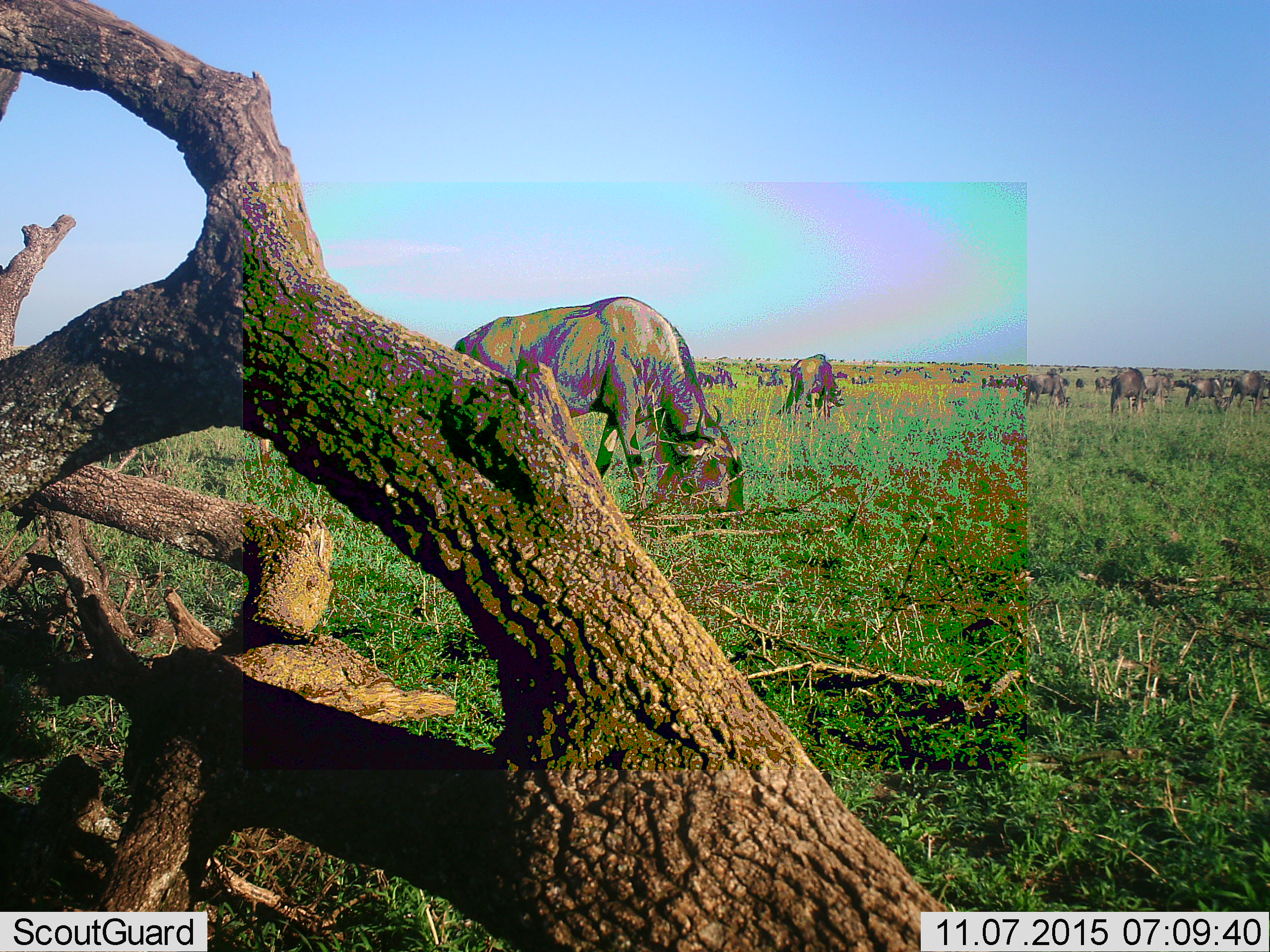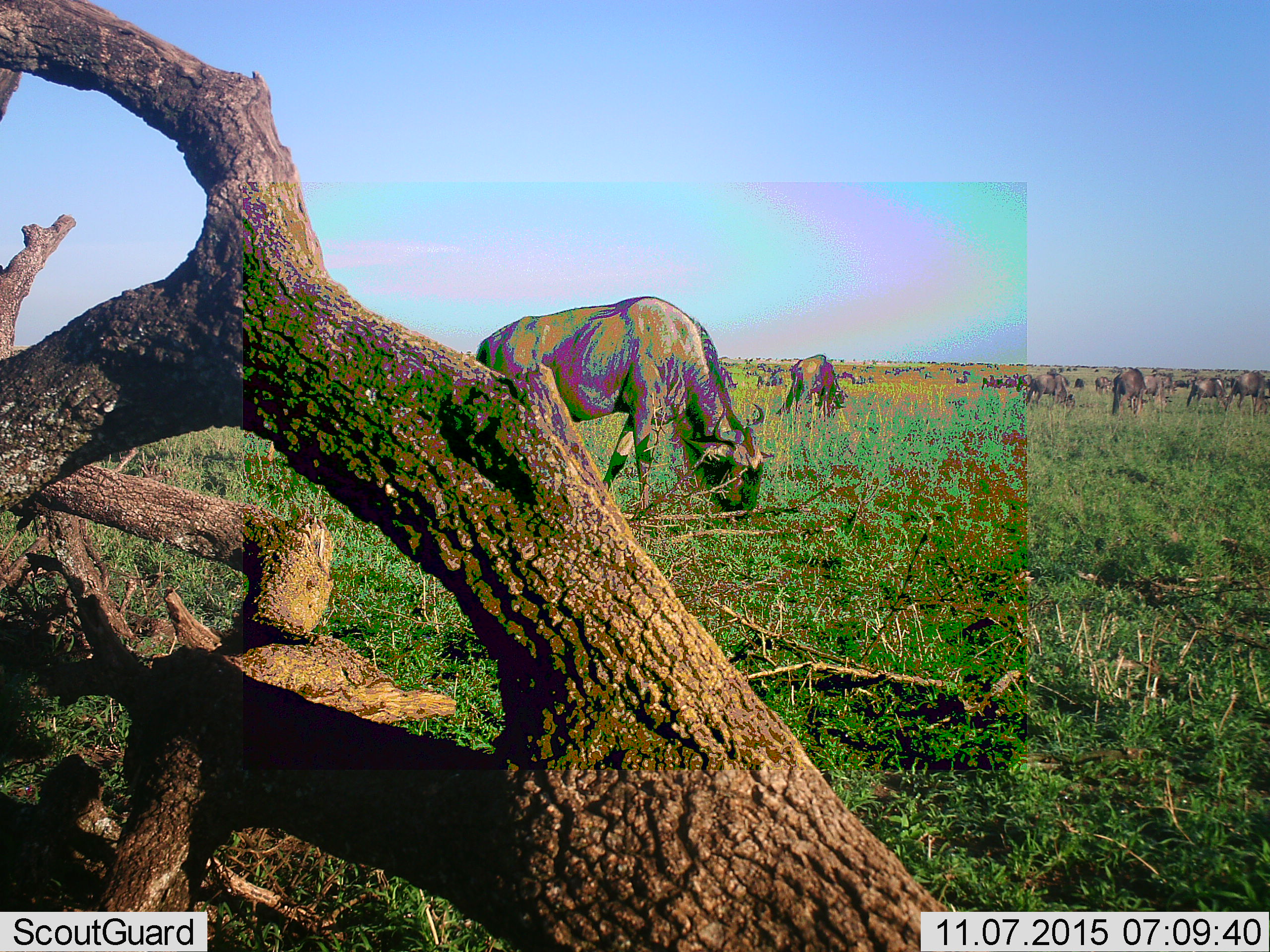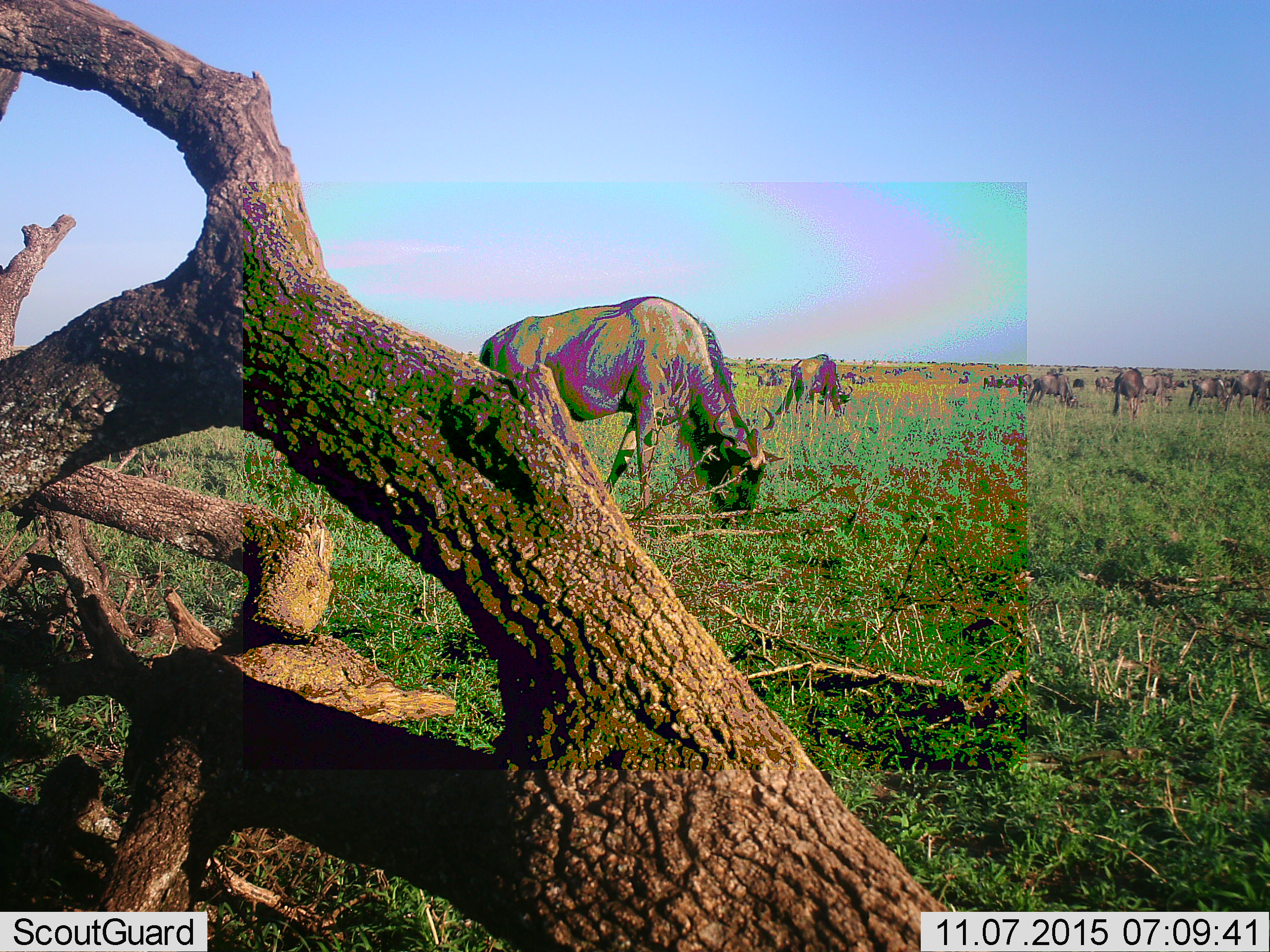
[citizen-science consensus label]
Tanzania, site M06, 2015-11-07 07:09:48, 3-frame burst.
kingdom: Animalia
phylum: Chordata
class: Mammalia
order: Artiodactyla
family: Bovidae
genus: Connochaetes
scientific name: Connochaetes taurinus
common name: blue wildebeest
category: wildebeest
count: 11-50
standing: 33%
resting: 0%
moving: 0%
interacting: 0%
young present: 0%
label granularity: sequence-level